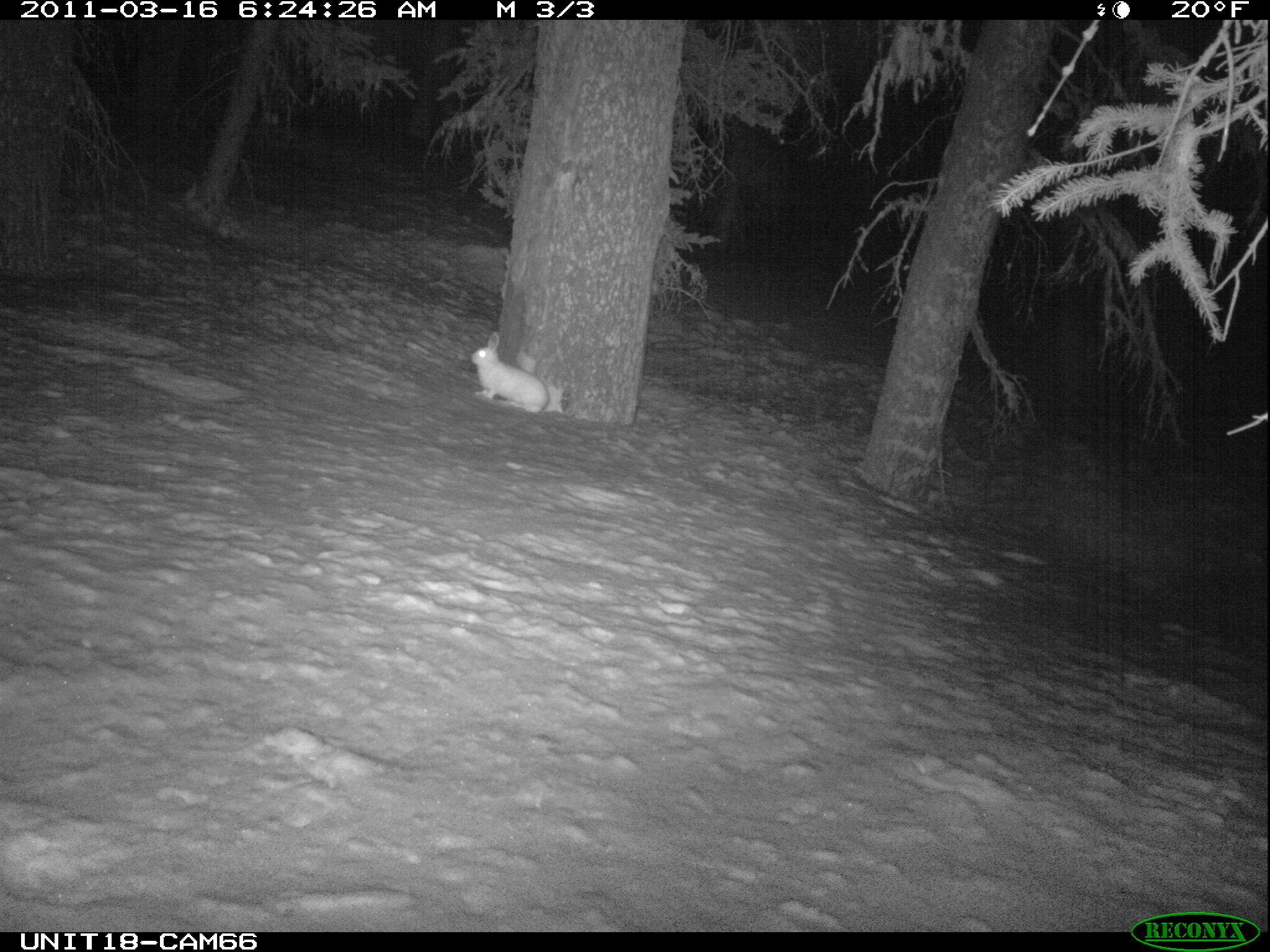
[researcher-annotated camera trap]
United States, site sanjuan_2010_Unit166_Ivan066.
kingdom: Animalia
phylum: Chordata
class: Mammalia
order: Lagomorpha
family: Leporidae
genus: Lepus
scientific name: Lepus americanus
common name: snowshoe hare